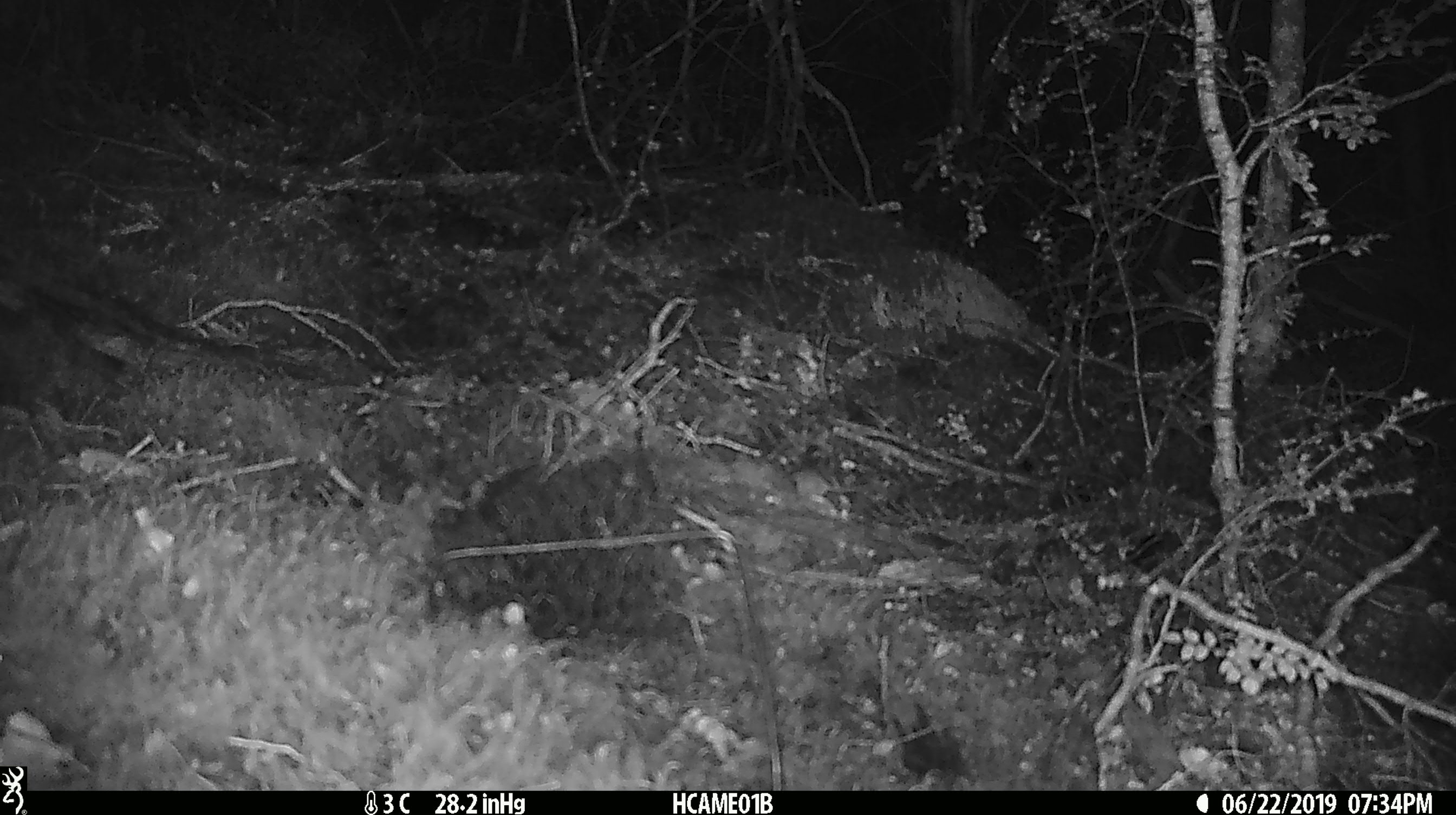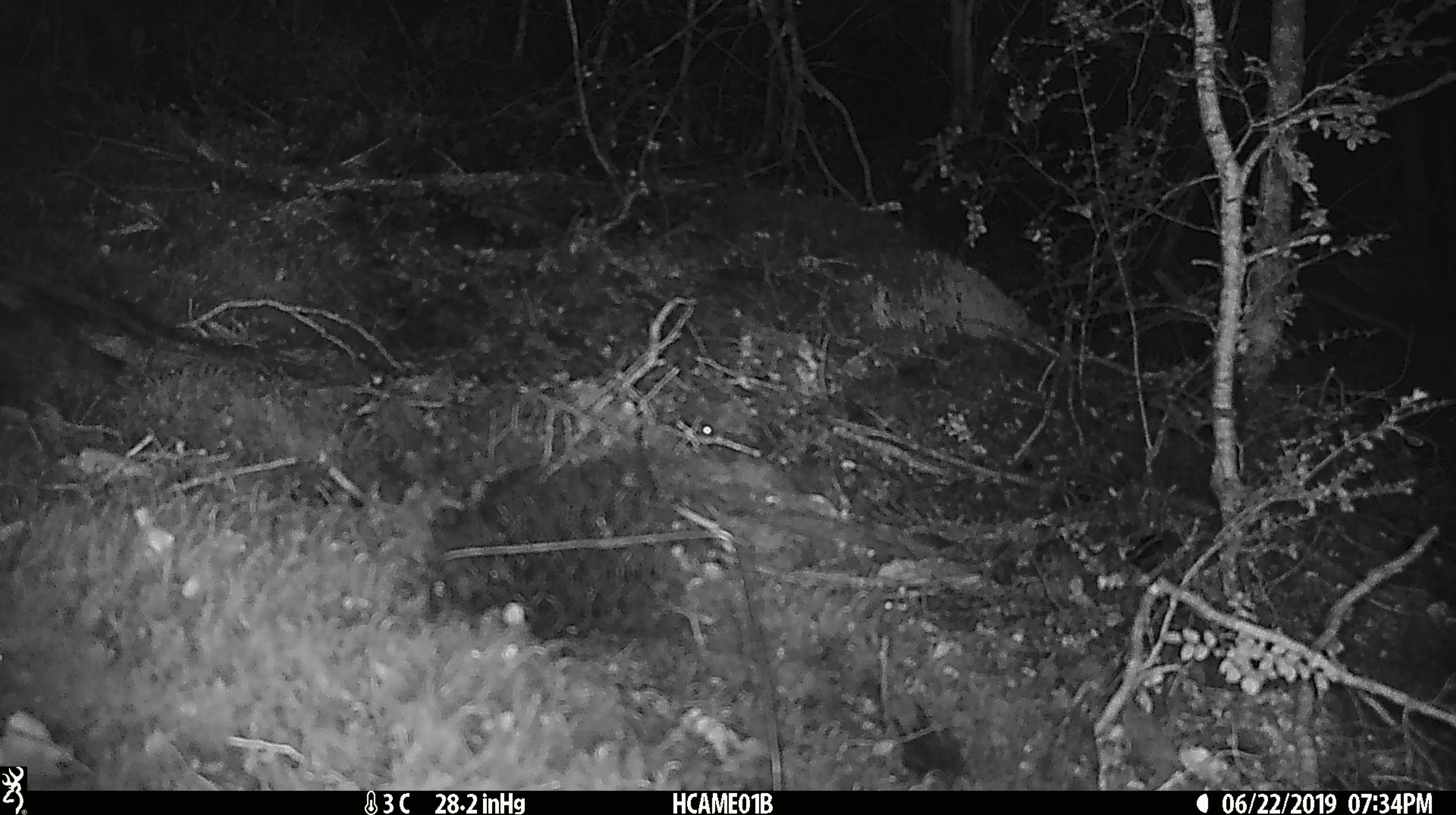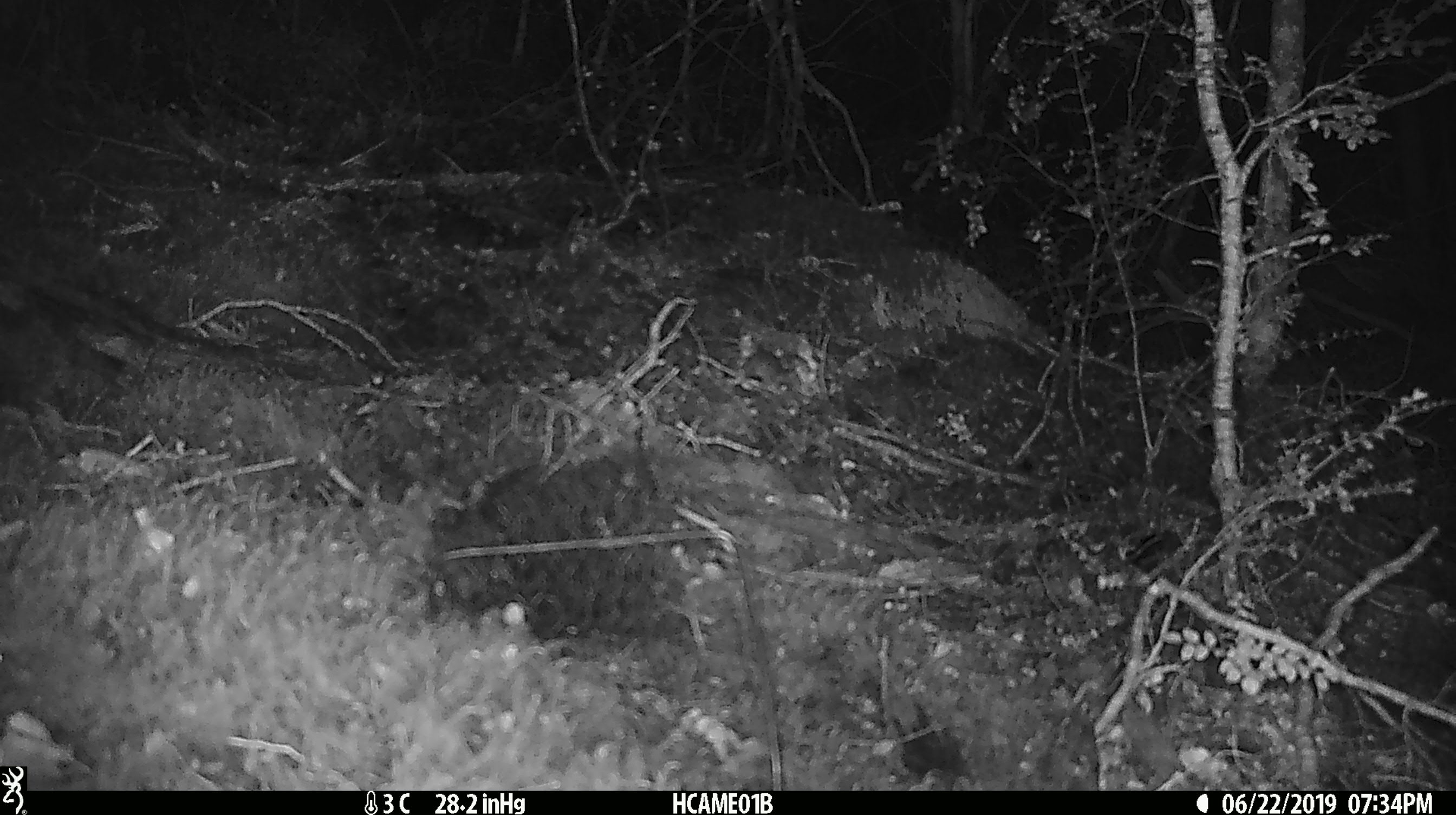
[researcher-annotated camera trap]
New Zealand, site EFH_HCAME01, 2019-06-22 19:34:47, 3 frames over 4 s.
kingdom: Animalia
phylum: Chordata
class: Mammalia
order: Rodentia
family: Muridae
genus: Mus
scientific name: Mus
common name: mouse